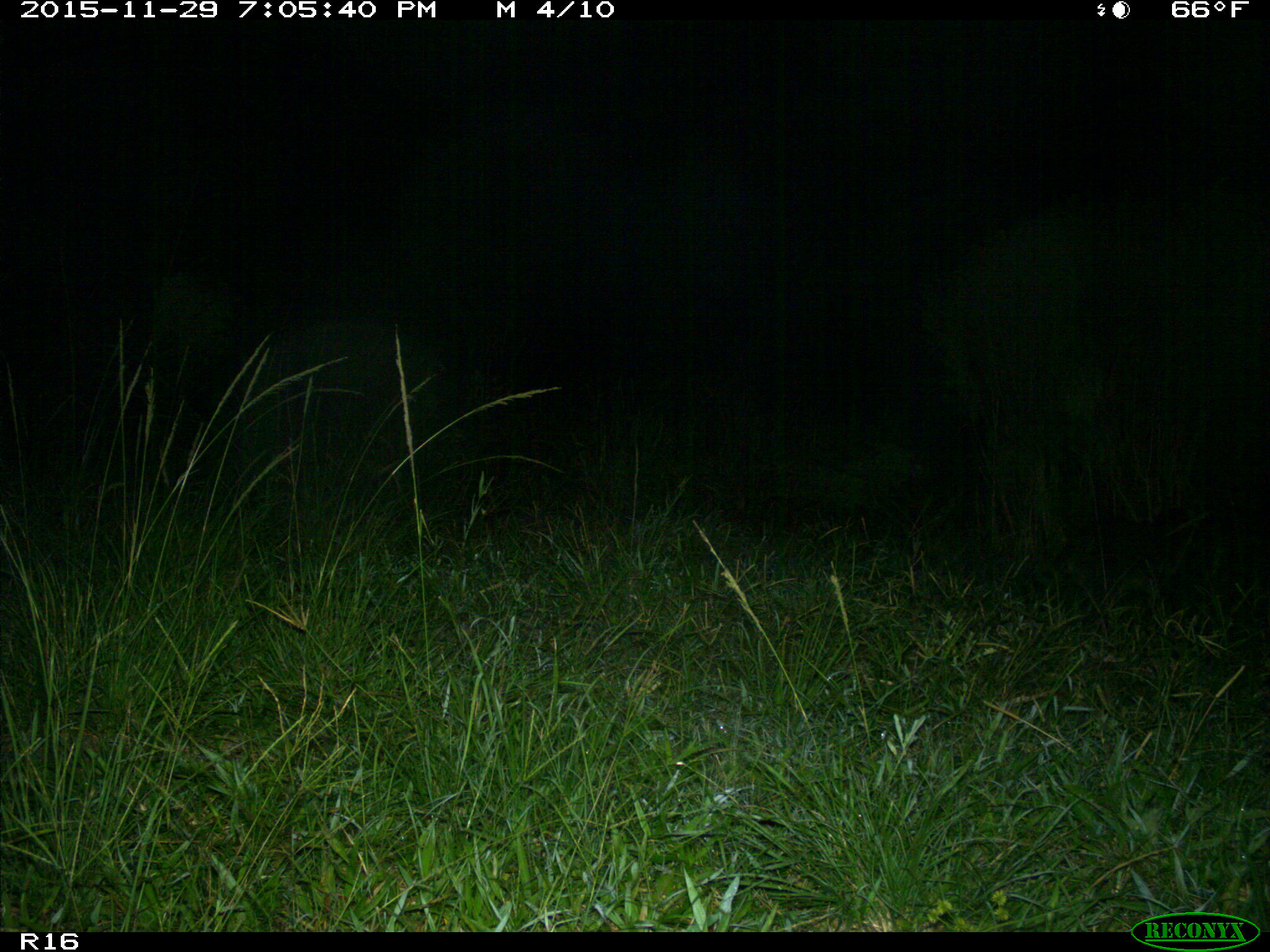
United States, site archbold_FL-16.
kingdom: Animalia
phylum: Chordata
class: Mammalia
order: Carnivora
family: Procyonidae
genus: Procyon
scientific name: Procyon lotor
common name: common raccoon